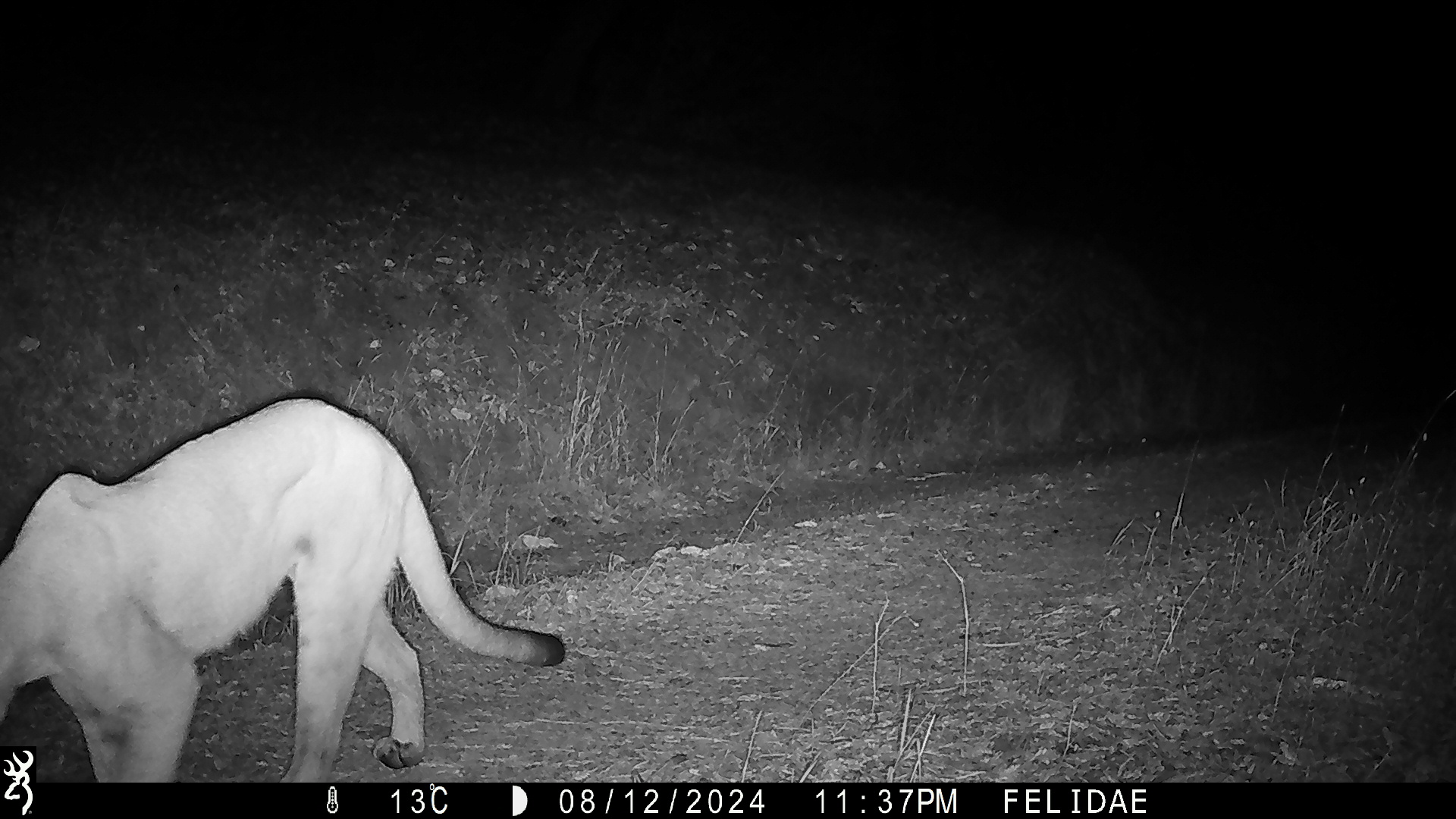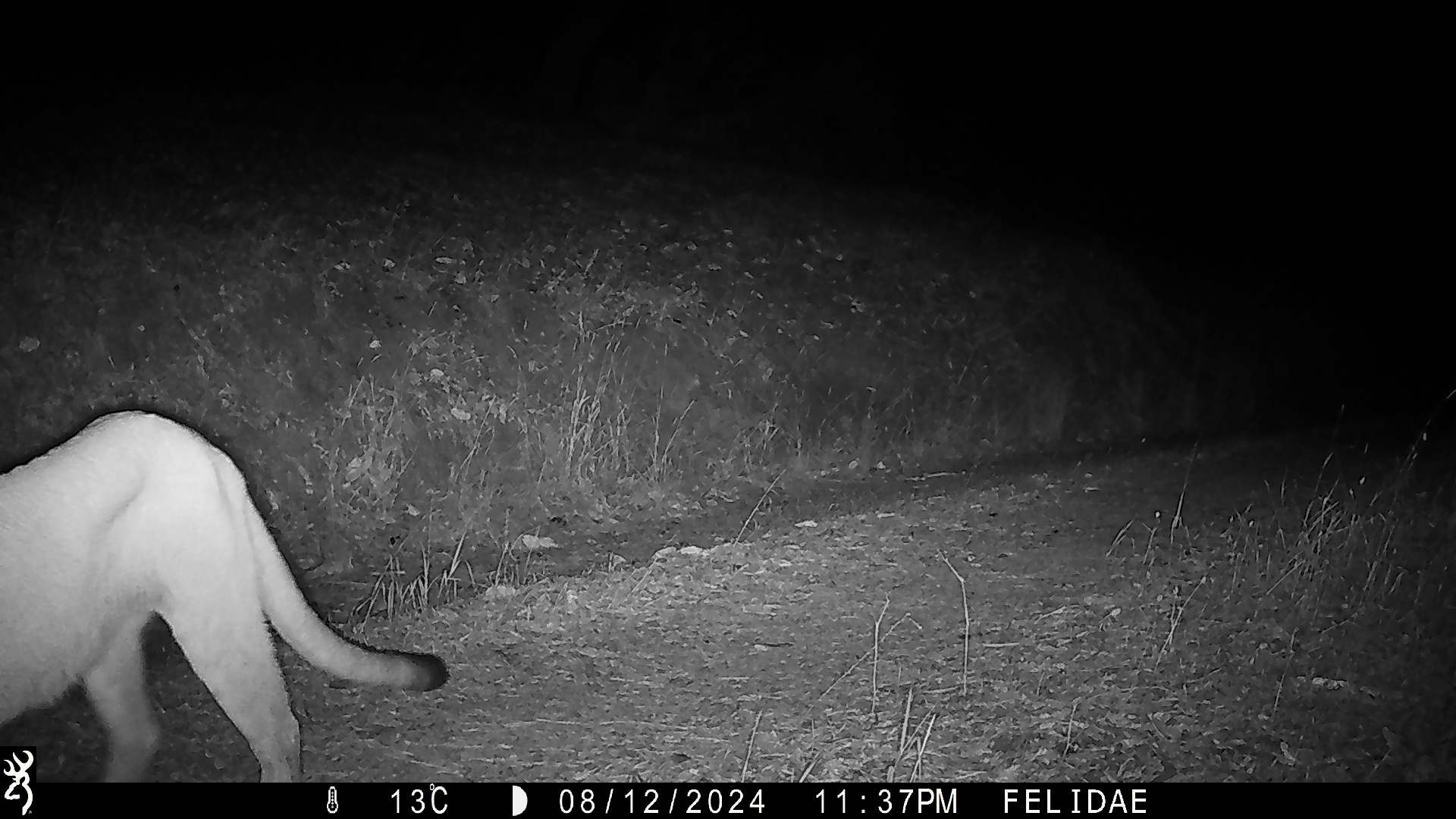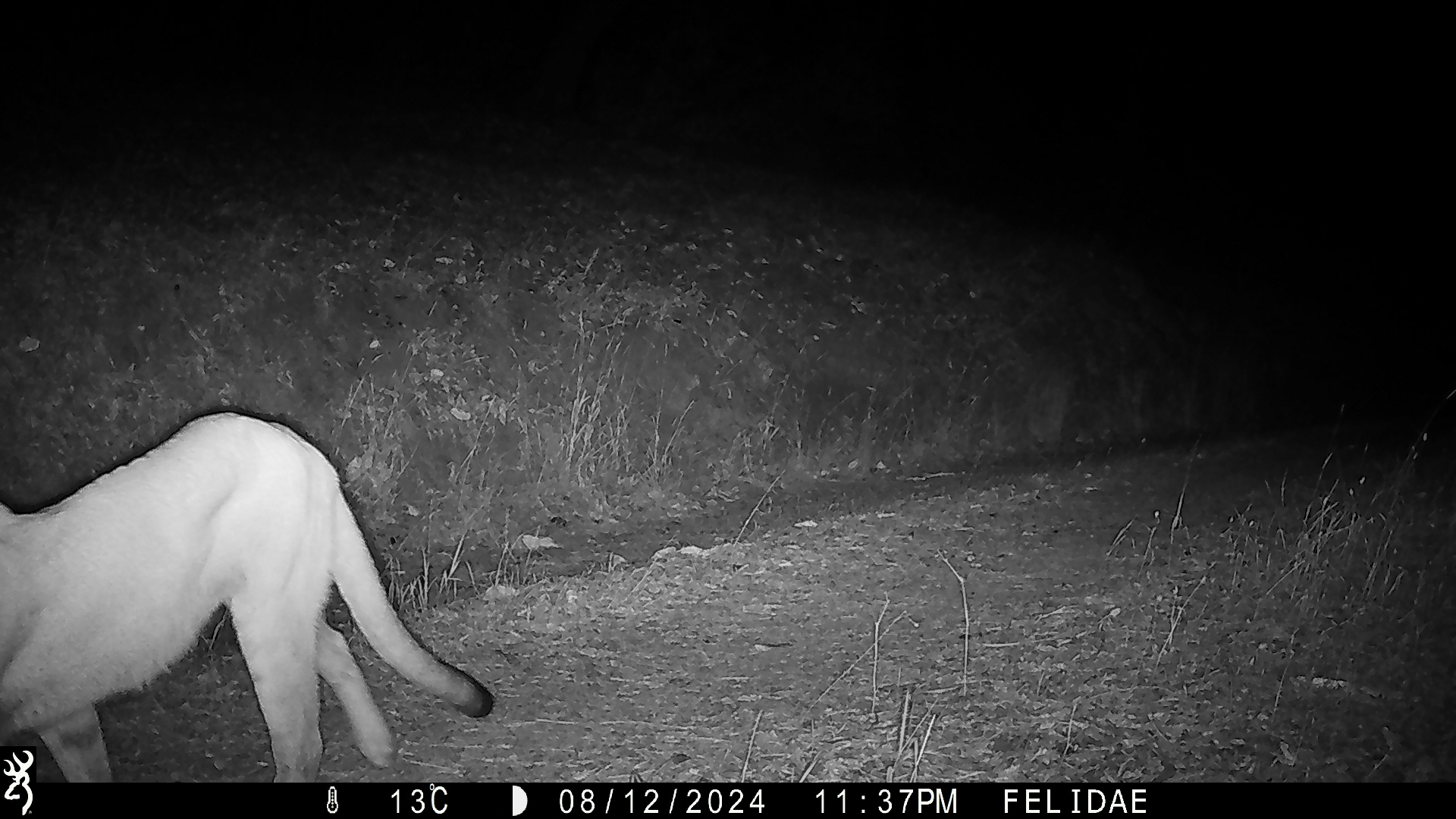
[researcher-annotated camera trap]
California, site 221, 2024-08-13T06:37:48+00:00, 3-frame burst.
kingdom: Animalia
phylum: Chordata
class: Mammalia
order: Carnivora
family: Felidae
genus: Puma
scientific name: Puma concolor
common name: puma